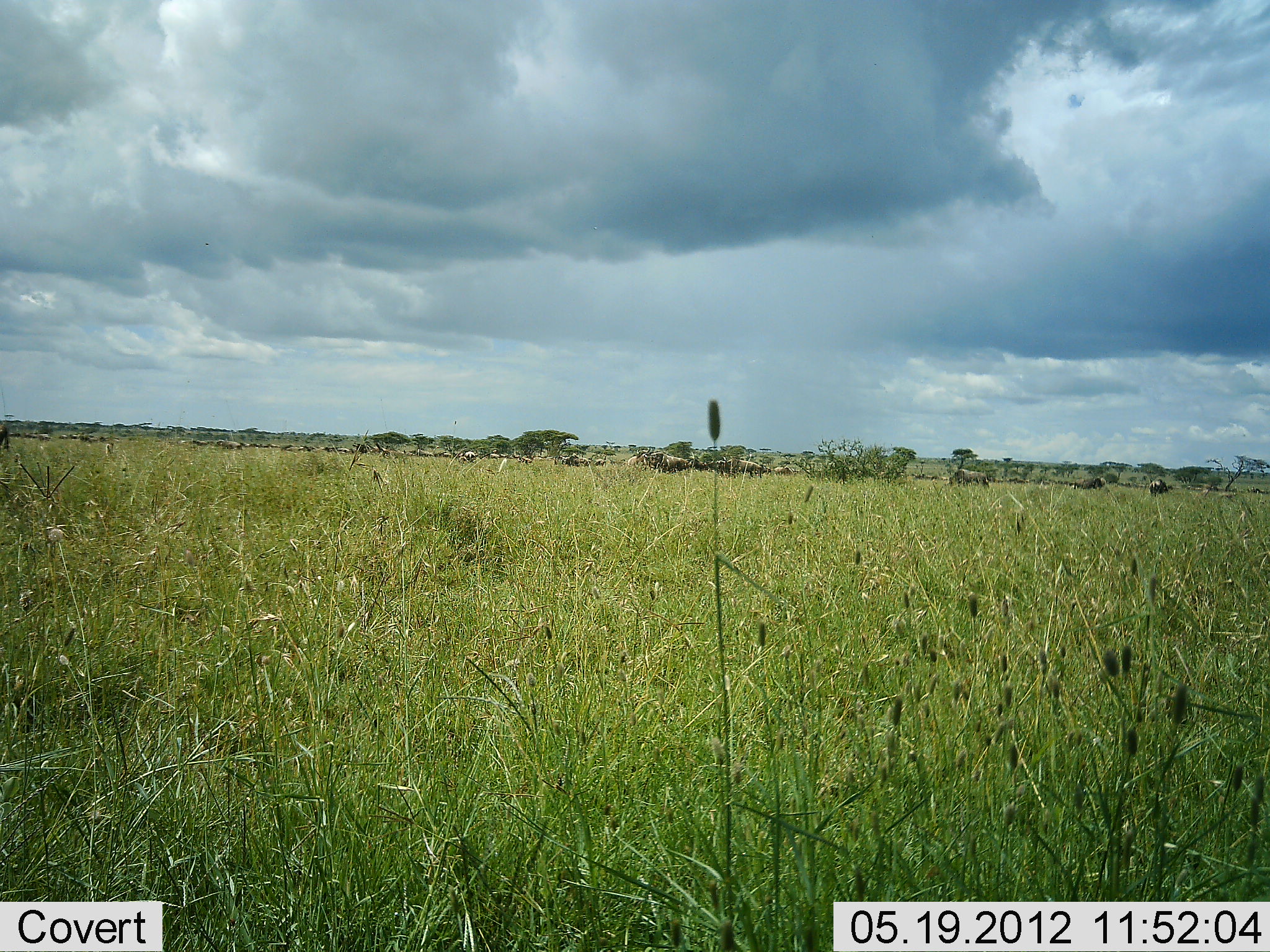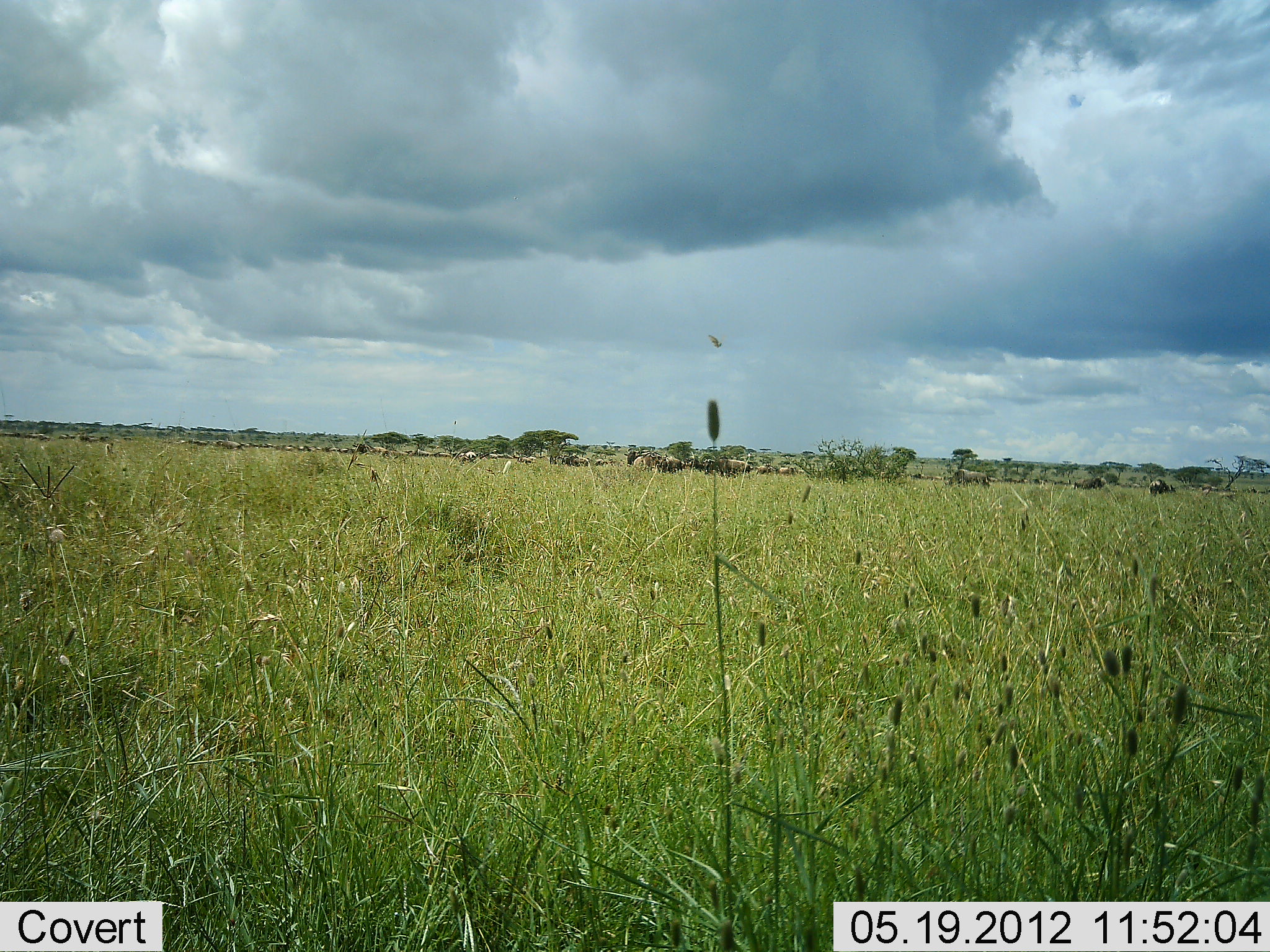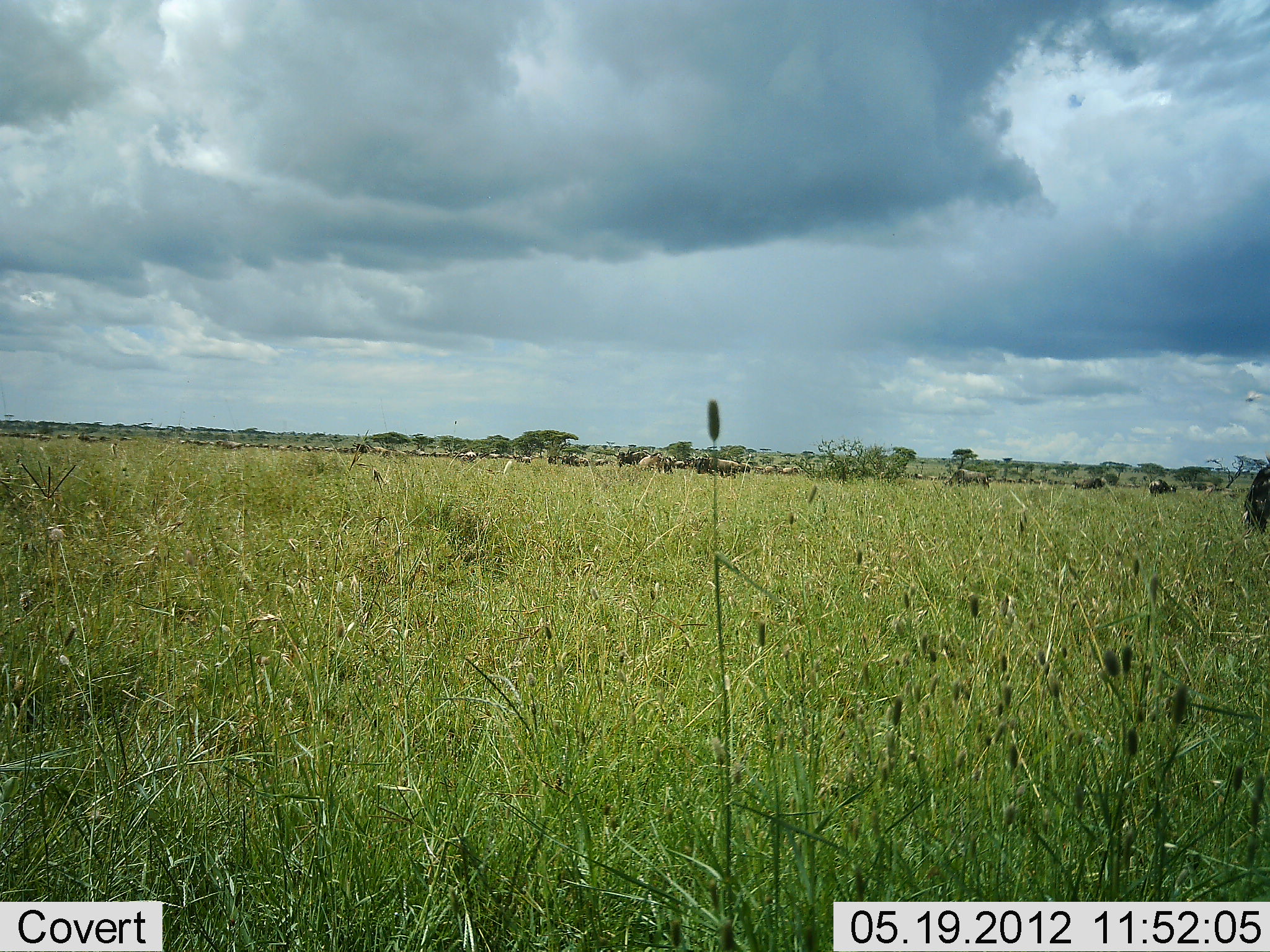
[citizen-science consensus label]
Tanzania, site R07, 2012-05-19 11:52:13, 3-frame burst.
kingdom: Animalia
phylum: Chordata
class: Mammalia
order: Artiodactyla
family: Bovidae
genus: Connochaetes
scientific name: Connochaetes taurinus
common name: blue wildebeest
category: wildebeest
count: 11-50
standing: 31%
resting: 0%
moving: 100%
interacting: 8%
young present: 0%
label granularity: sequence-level